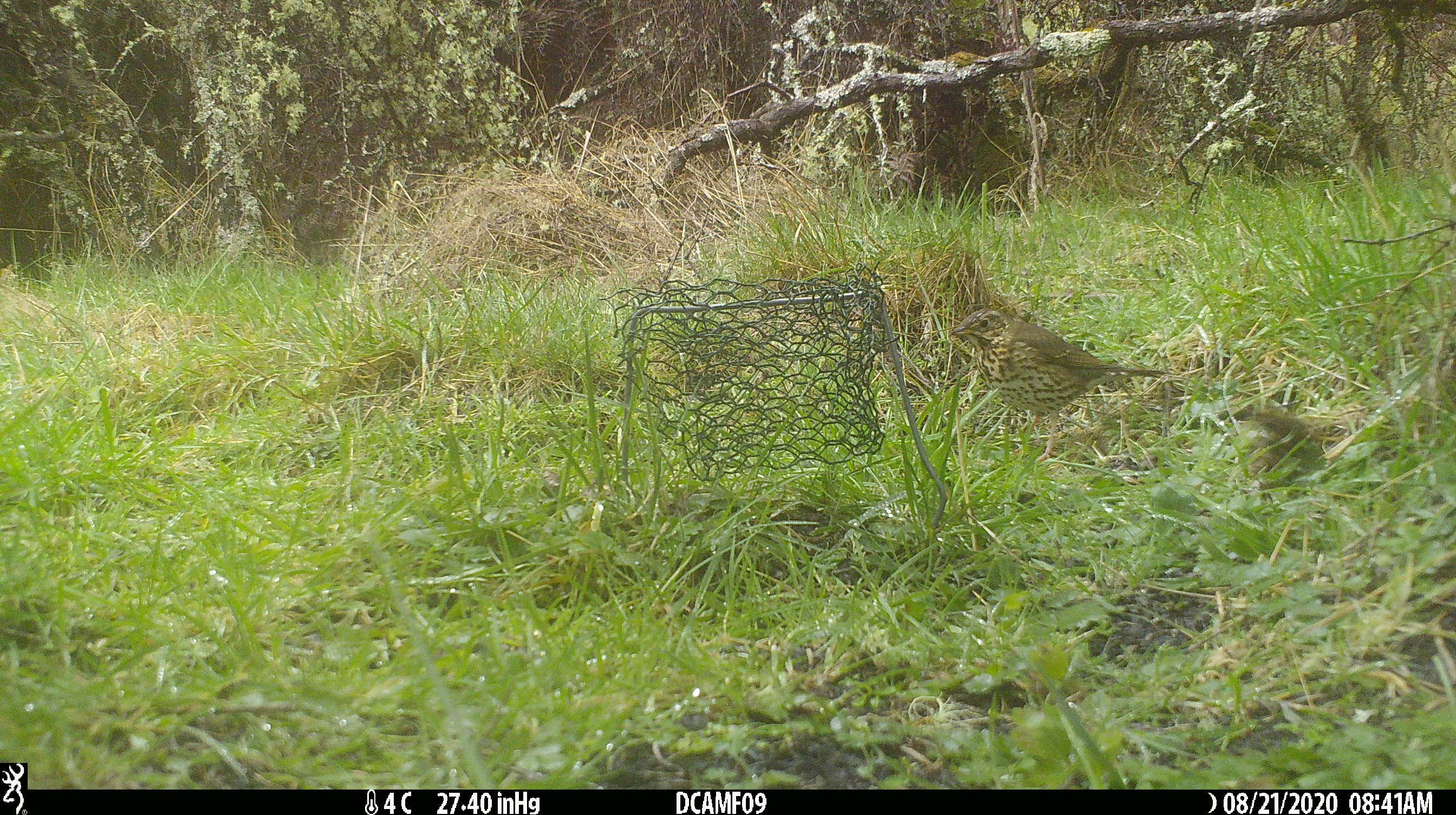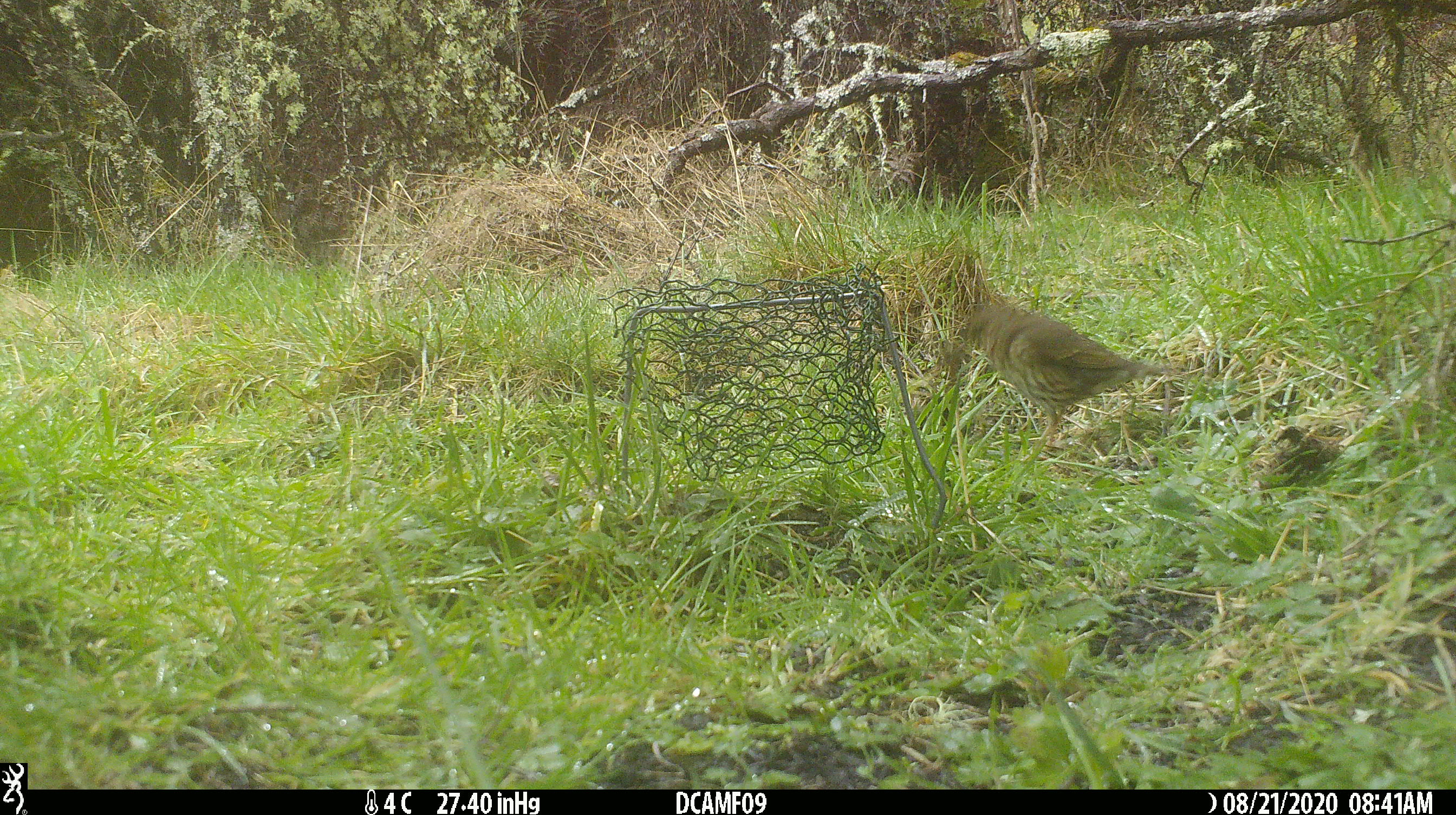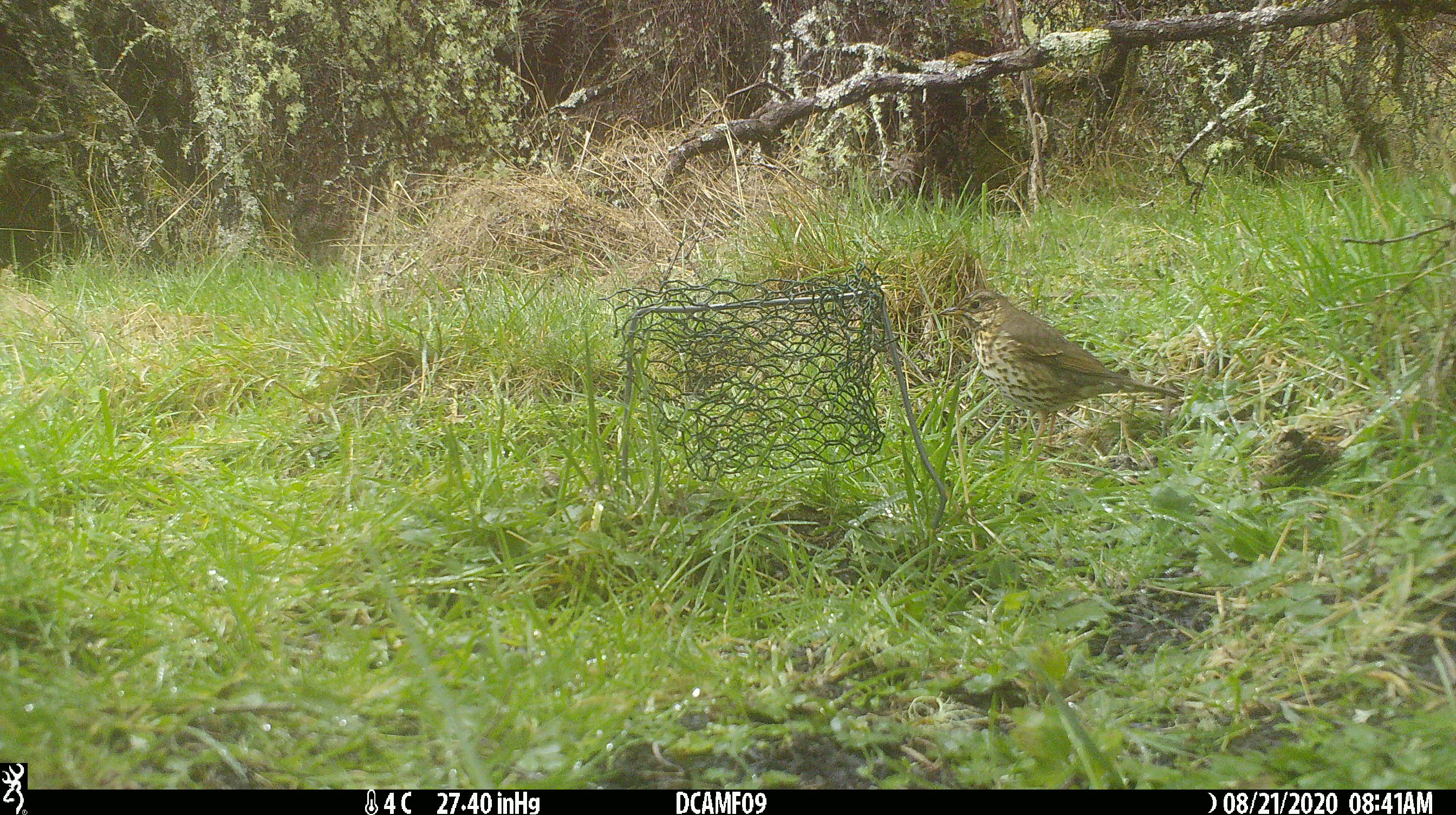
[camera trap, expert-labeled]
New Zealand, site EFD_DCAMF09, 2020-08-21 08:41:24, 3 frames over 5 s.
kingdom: Animalia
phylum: Chordata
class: Aves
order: Passeriformes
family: Turdidae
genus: Turdus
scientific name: Turdus philomelos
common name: song thrush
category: thrush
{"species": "thrush (song thrush) (Turdus philomelos)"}